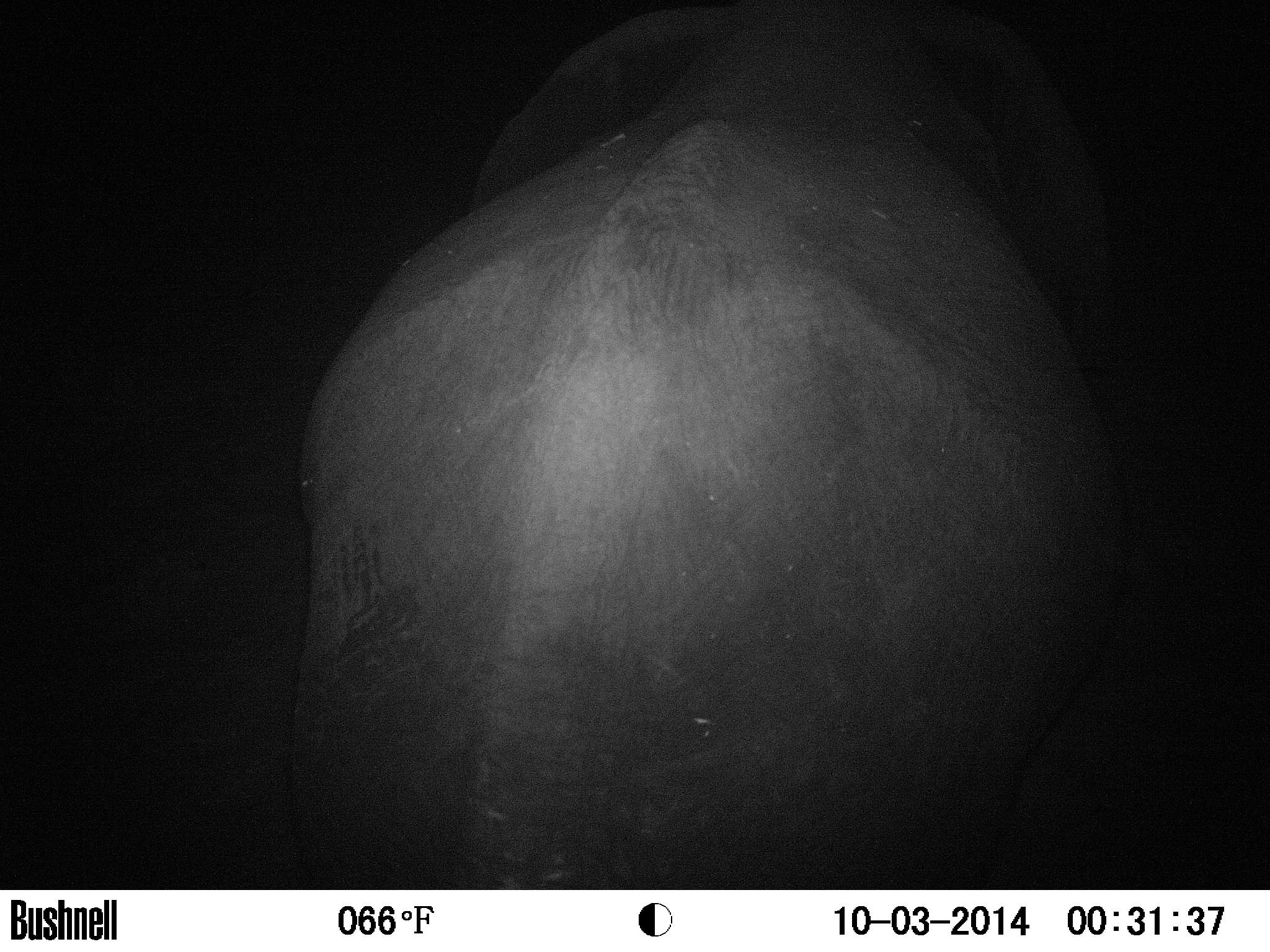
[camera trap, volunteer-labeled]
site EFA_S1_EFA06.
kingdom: Animalia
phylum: Chordata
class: Mammalia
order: Proboscidea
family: Elephantidae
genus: Loxodonta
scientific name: Loxodonta africana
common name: african bush elephant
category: elephant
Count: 1.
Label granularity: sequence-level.